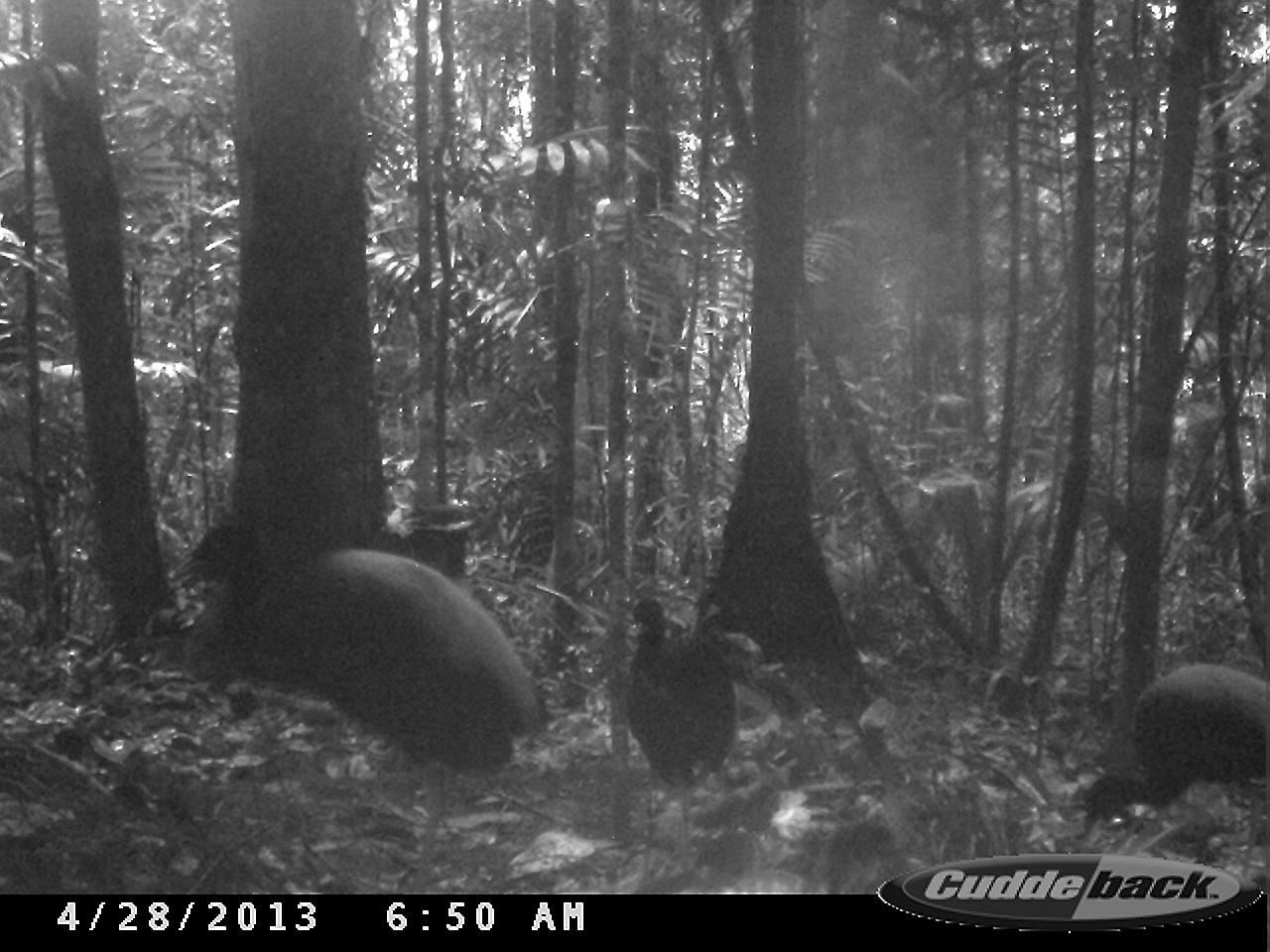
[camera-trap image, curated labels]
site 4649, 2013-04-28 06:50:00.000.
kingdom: Animalia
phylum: Chordata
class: Aves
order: Gruiformes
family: Psophiidae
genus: Psophia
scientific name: Psophia crepitans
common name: gray-winged trumpeter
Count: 3.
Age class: adult.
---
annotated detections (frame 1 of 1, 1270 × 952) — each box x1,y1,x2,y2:
psophia crepitans: 167,512,545,894; 1078,662,1270,881; 621,593,740,887